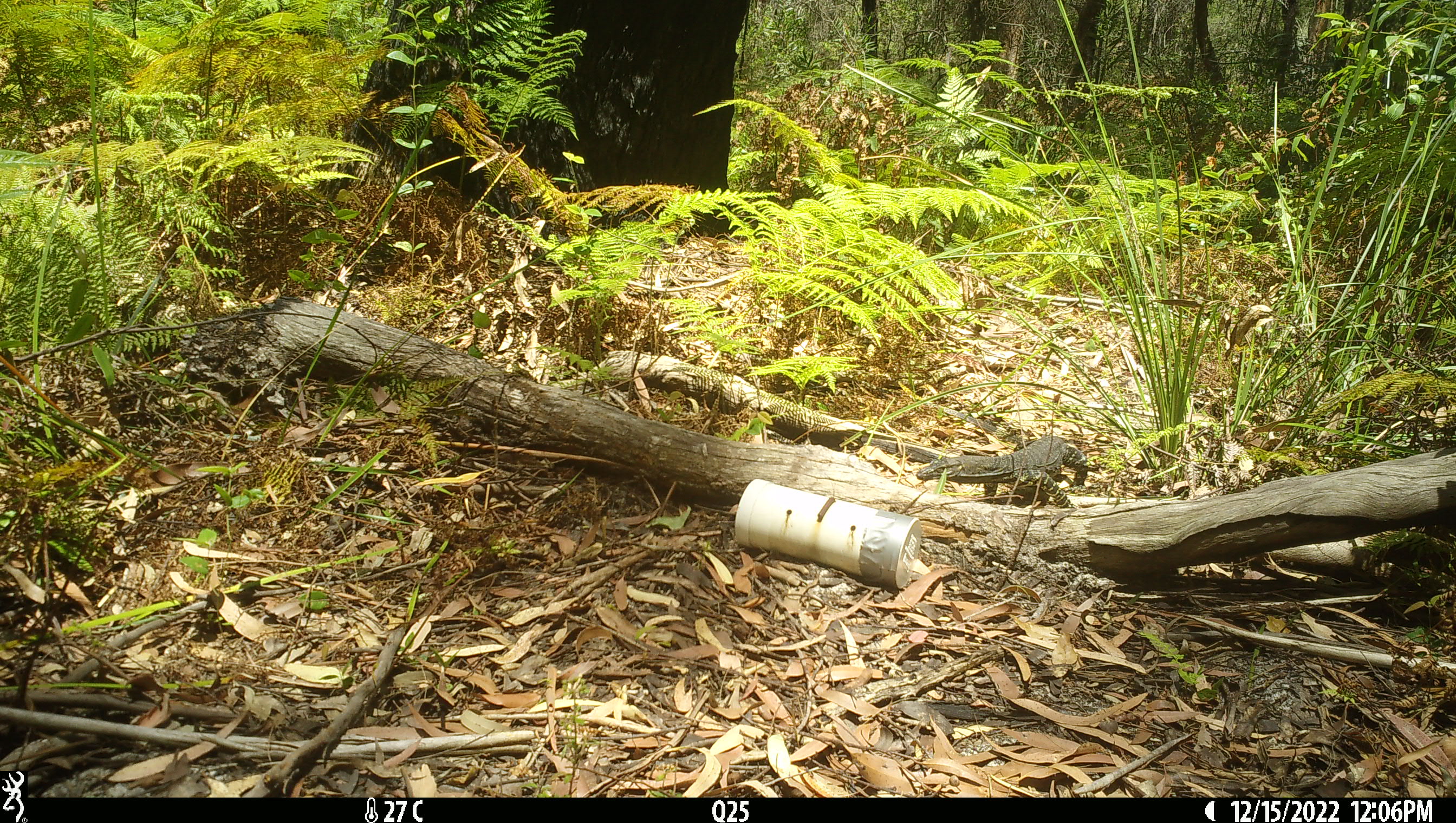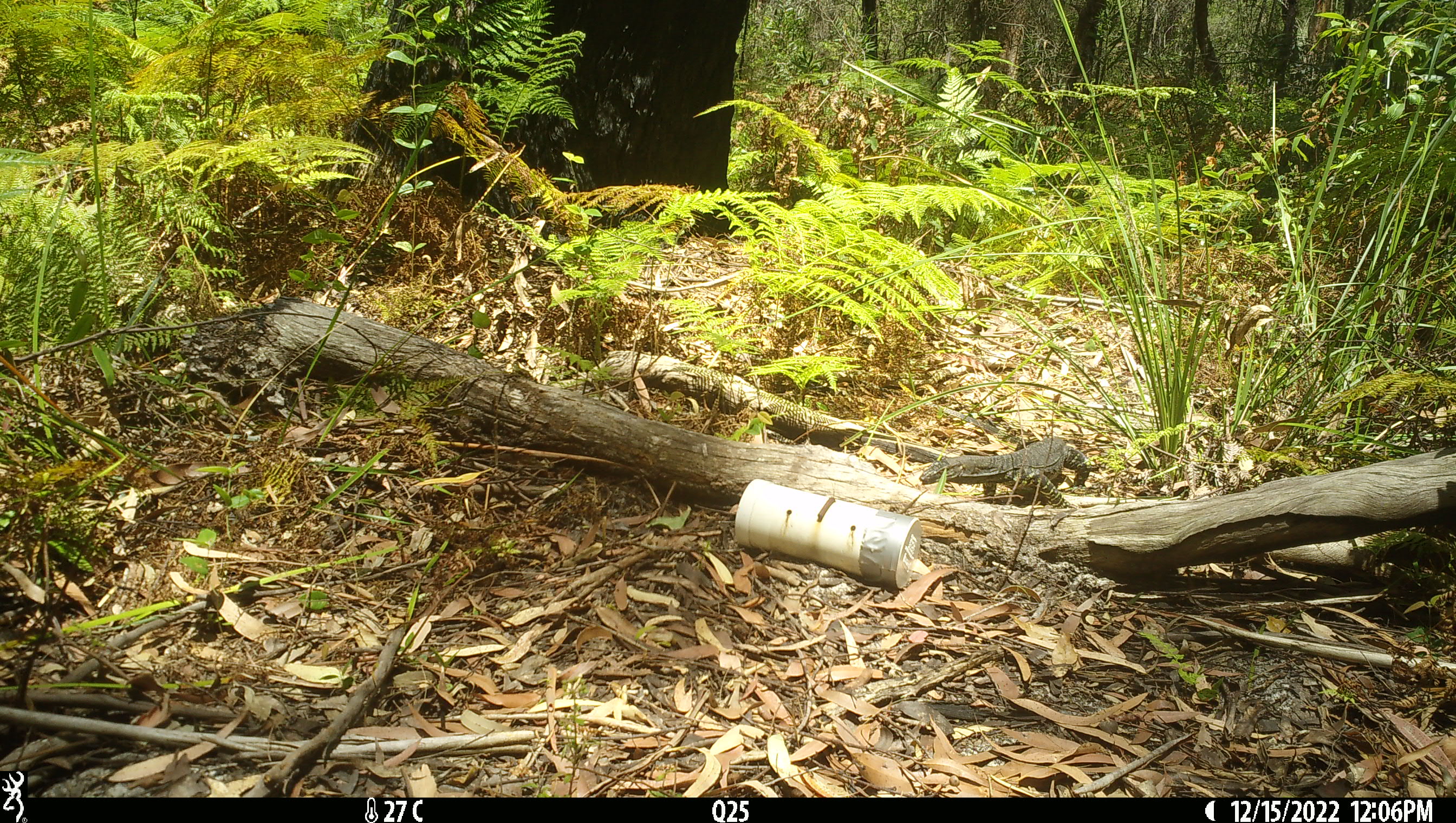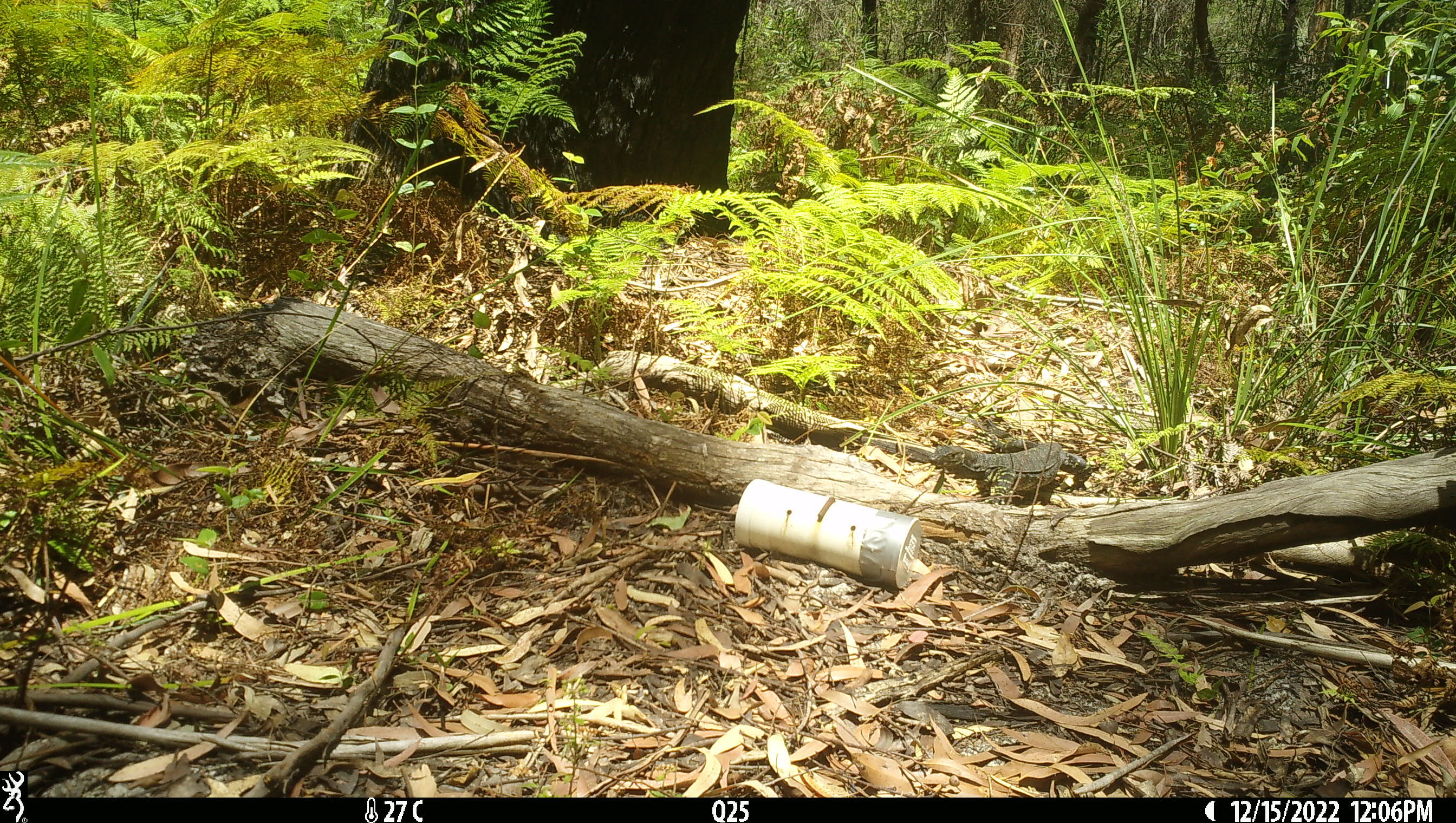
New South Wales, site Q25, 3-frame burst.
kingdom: Animalia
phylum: Chordata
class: Reptilia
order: Squamata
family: Varanidae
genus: Varanus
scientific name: Varanus varius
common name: lace monitor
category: goanna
Goanna (lace monitor) (Varanus varius).